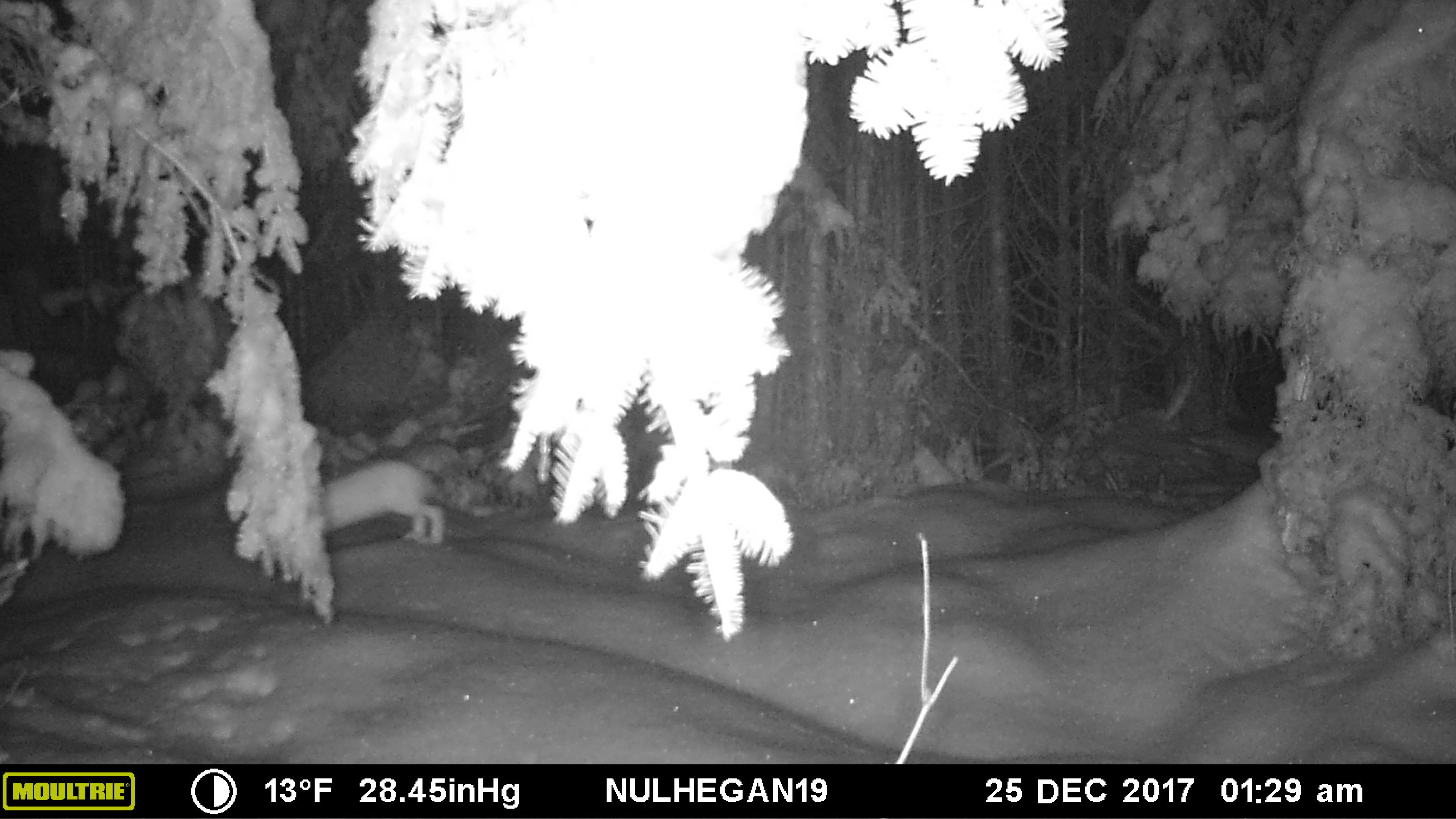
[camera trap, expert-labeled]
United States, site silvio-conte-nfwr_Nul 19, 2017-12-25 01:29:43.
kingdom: Animalia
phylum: Chordata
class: Mammalia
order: Lagomorpha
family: Leporidae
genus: Lepus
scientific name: Lepus americanus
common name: snowshoe hare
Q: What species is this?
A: Snowshoe hare (Lepus americanus).